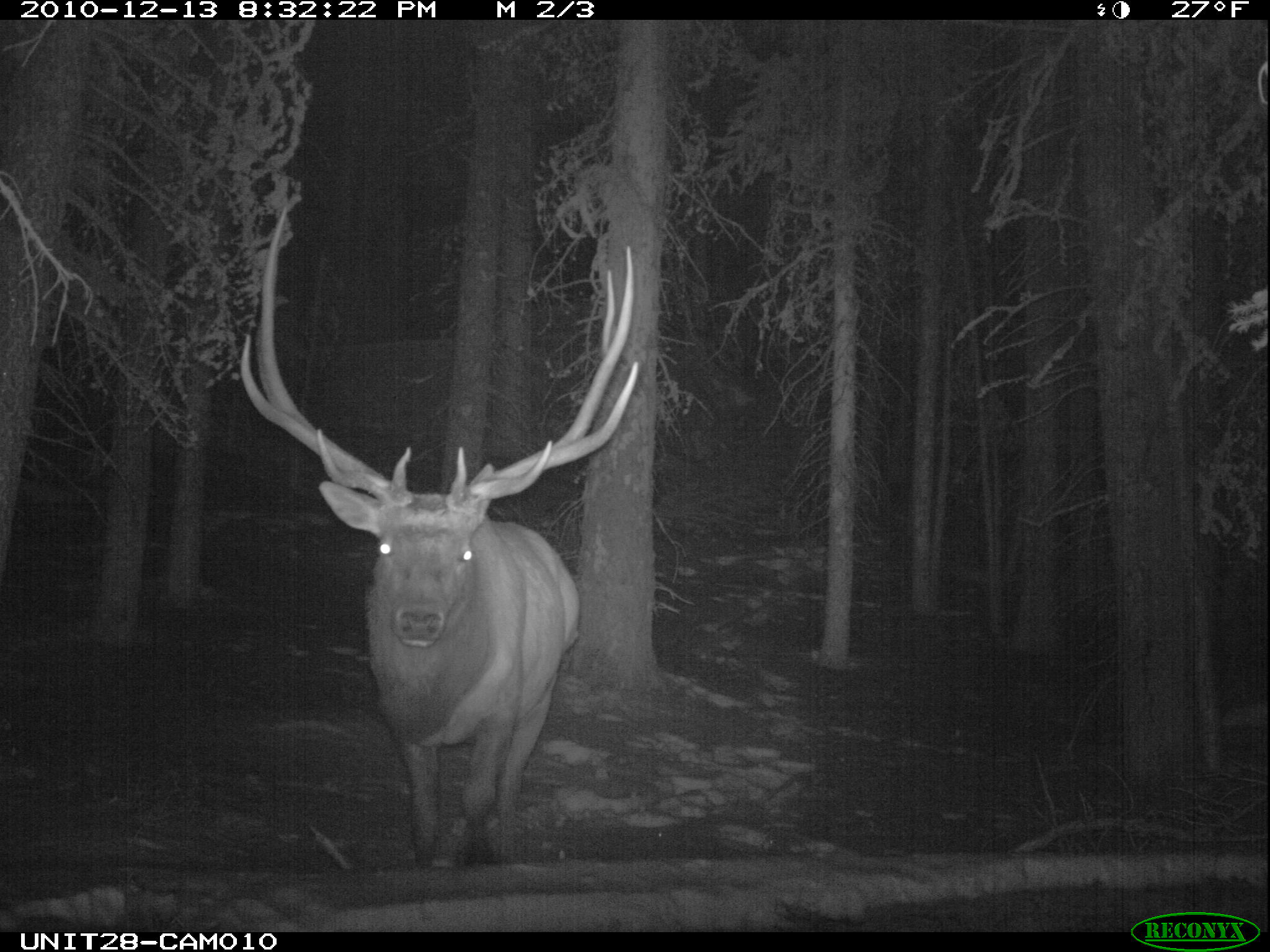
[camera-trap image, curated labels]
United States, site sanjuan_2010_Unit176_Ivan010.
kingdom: Animalia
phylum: Chordata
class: Mammalia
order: Artiodactyla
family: Cervidae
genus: Cervus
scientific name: Cervus elaphus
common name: red deer